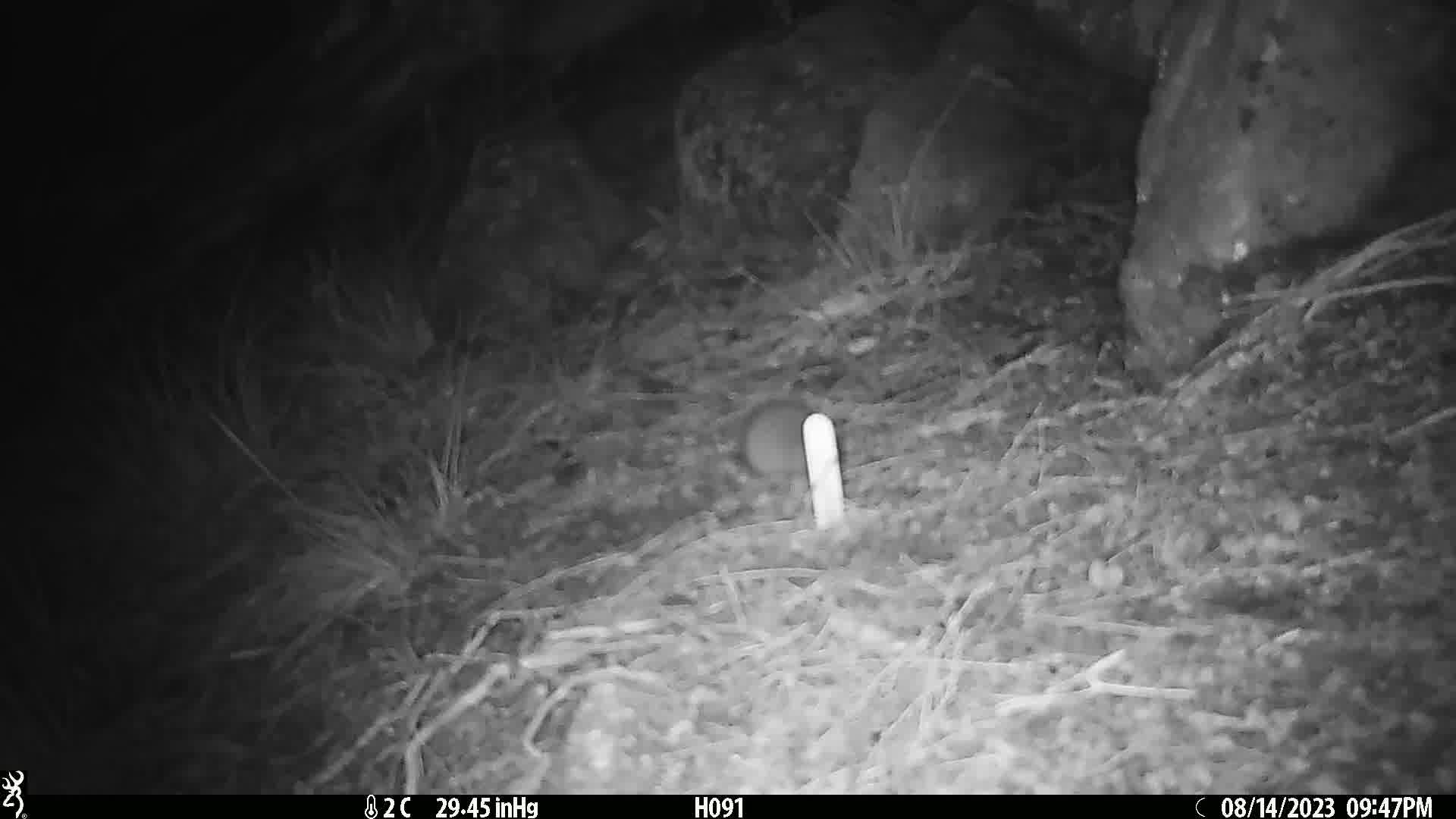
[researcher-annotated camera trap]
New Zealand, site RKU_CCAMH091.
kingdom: Animalia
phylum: Chordata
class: Mammalia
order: Rodentia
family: Muridae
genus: Rattus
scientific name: Rattus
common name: rat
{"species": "rat (Rattus)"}